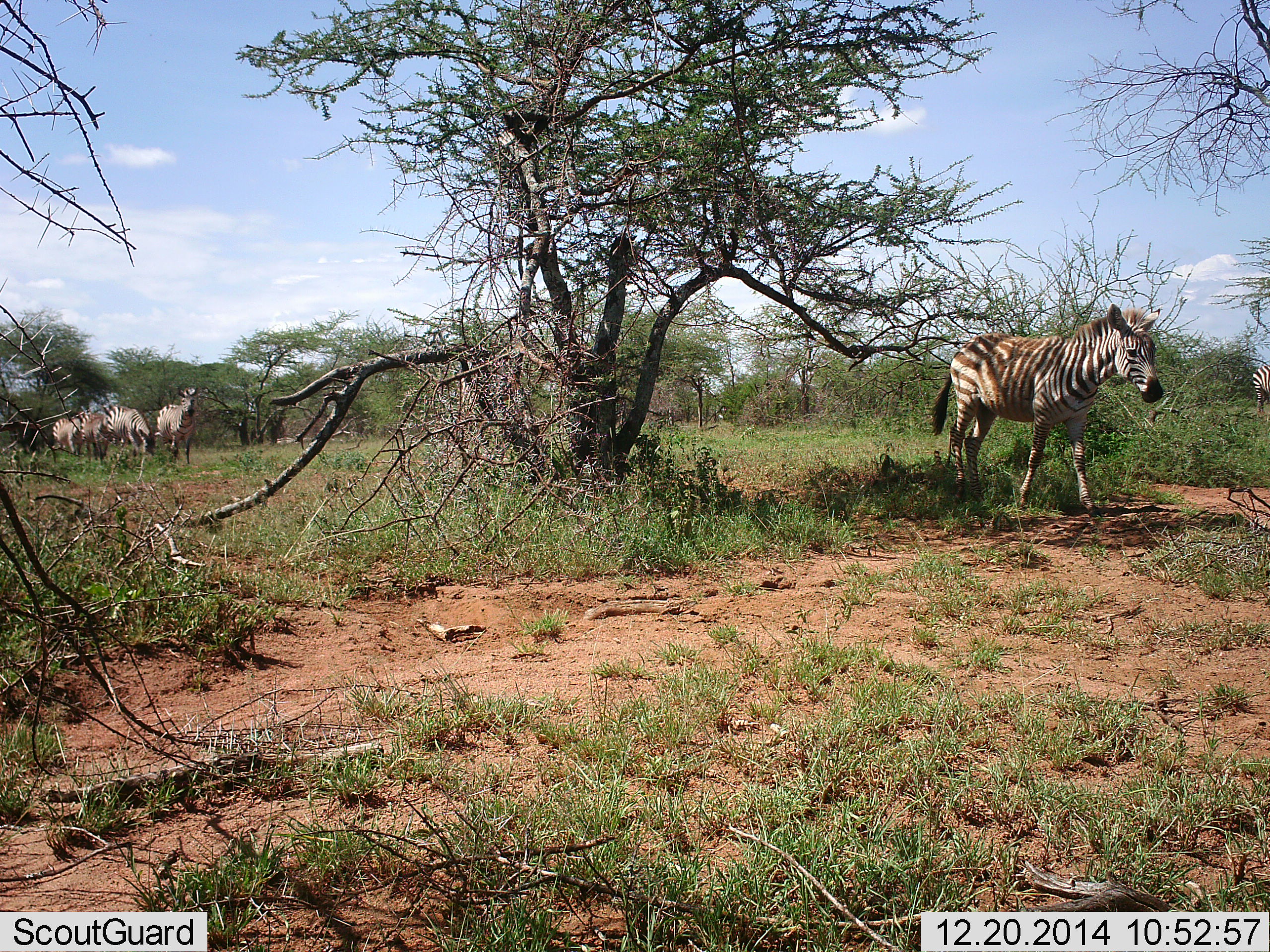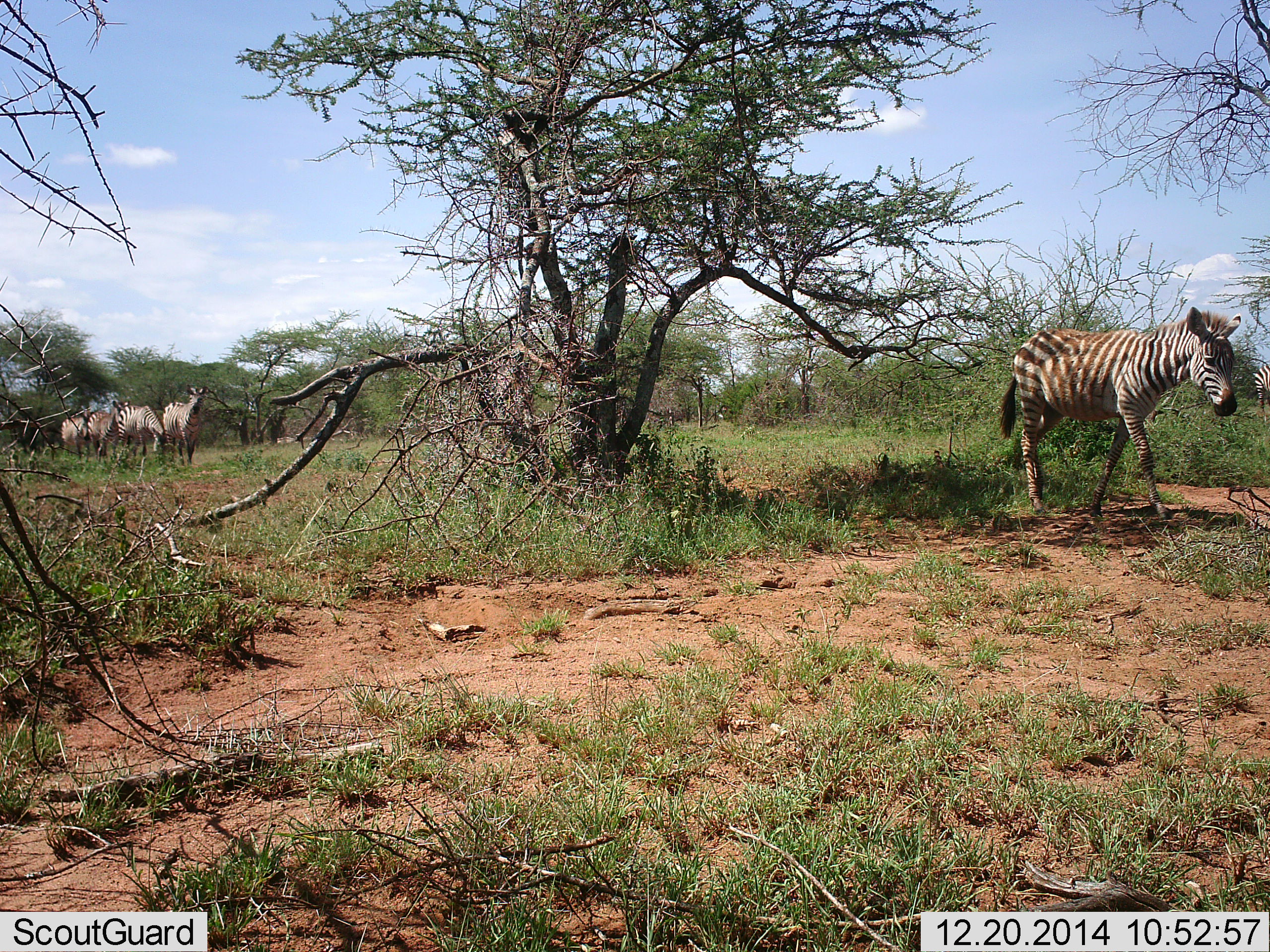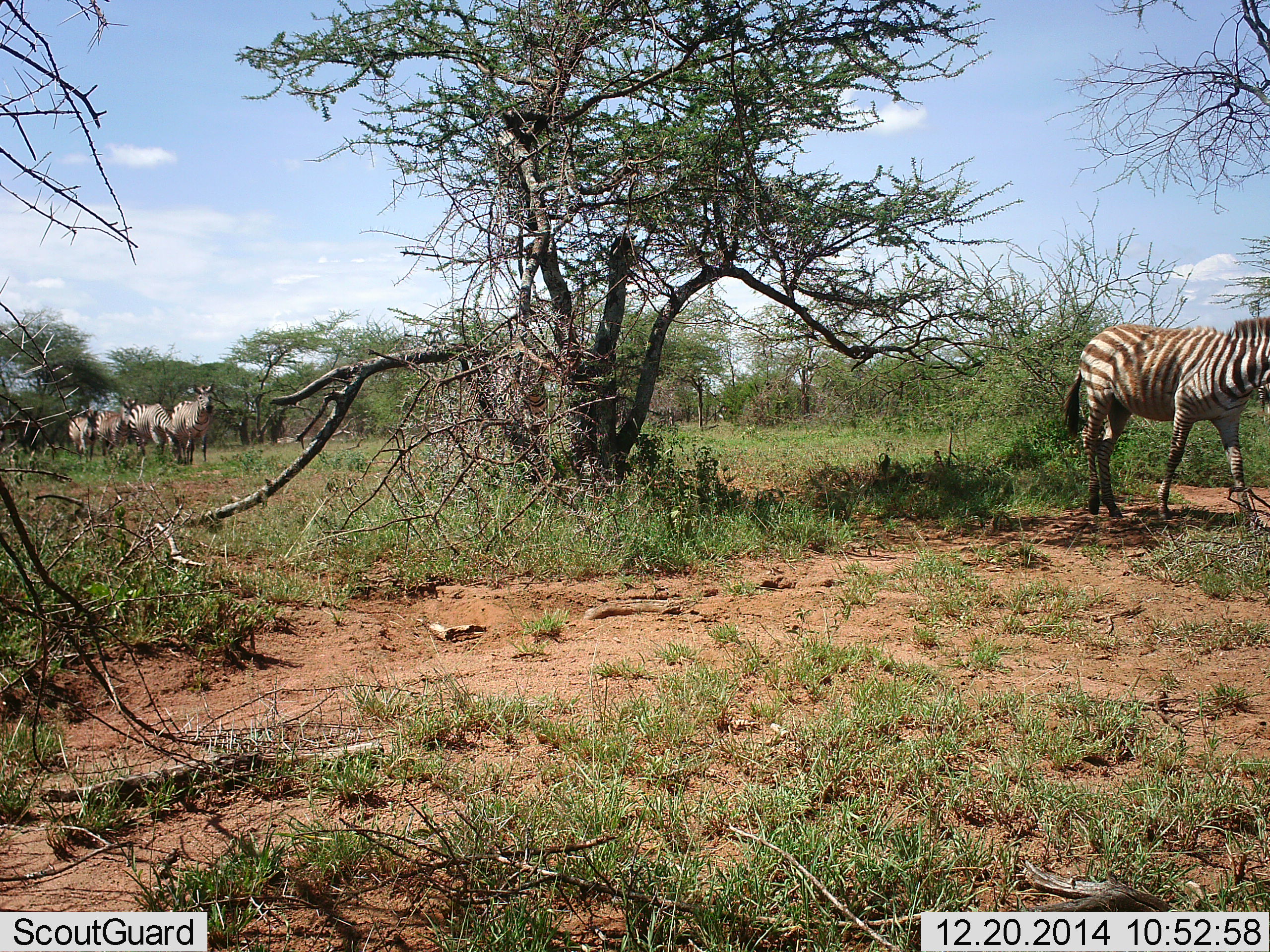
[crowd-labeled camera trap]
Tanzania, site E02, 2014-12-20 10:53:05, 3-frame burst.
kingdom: Animalia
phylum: Chordata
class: Mammalia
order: Perissodactyla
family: Equidae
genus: Equus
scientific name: Equus quagga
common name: plains zebra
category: zebra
Zebra (plains zebra) (Equus quagga), count 6. Behavior (volunteer vote fractions): standing 20%, resting 0%, moving 100%, interacting 0%. Young present (vote fraction): 20%. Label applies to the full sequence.